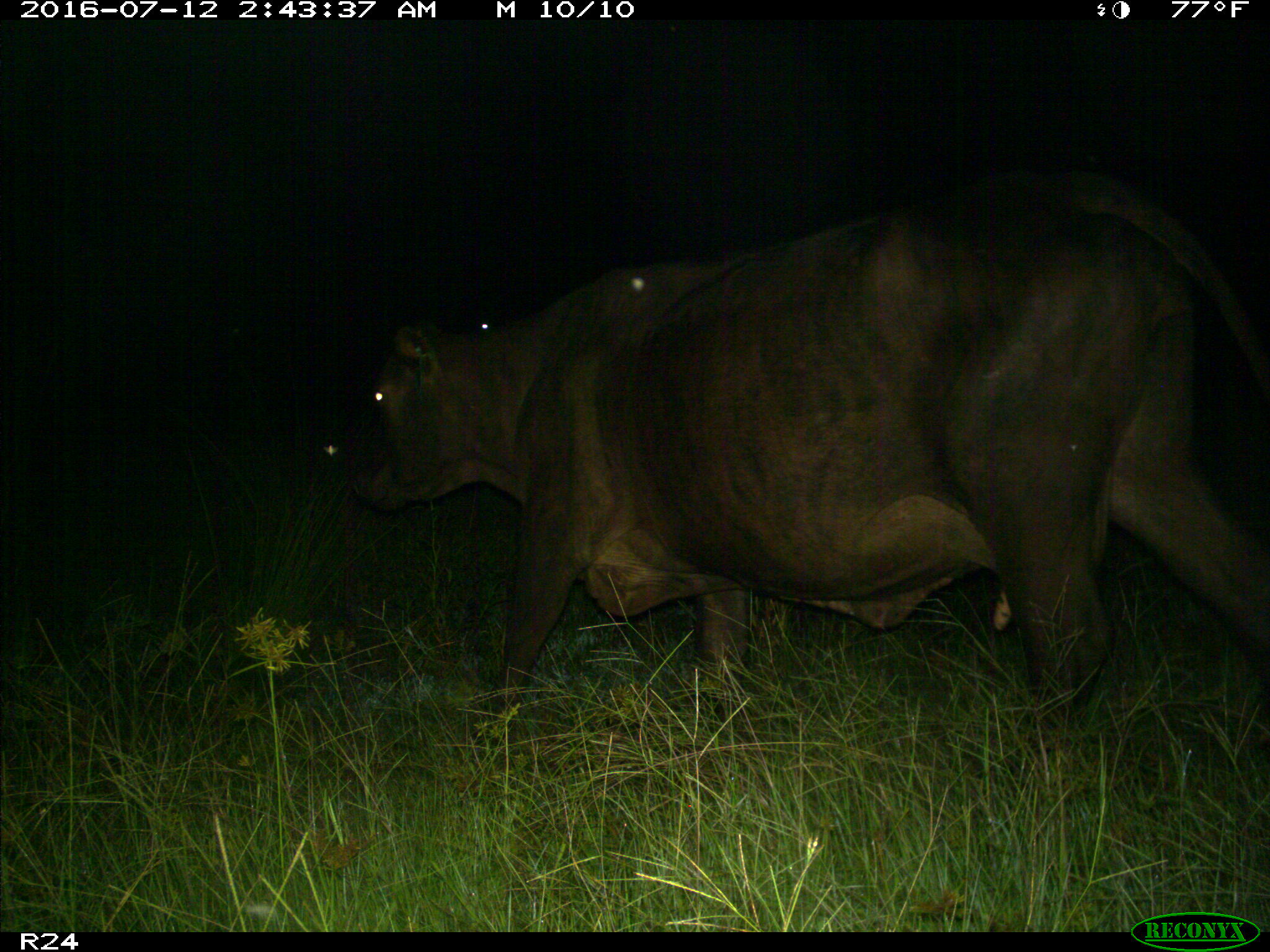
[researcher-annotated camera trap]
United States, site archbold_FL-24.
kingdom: Animalia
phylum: Chordata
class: Mammalia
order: Artiodactyla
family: Bovidae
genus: Bos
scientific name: Bos taurus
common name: domestic cow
Bos taurus (domestic cow).